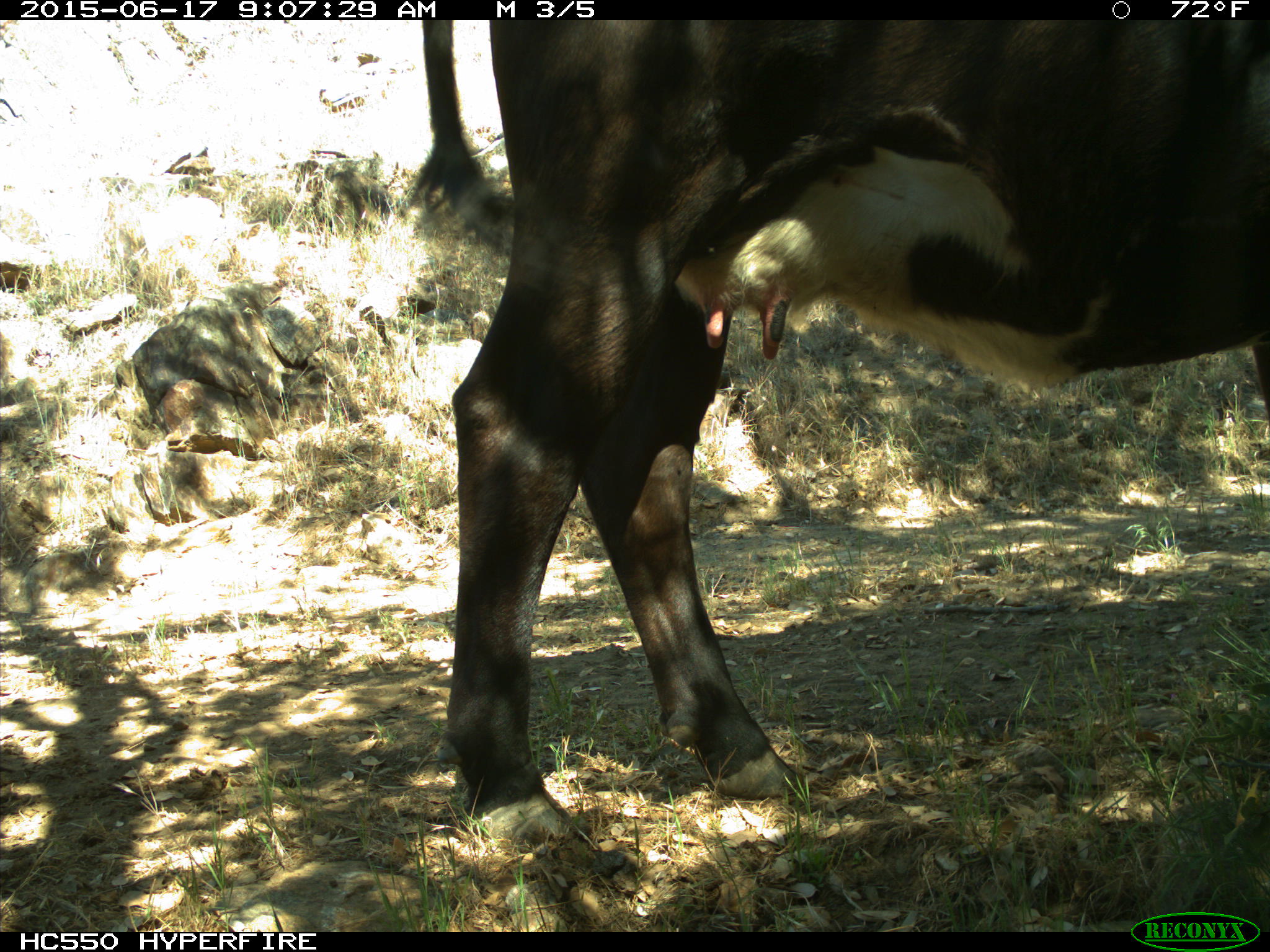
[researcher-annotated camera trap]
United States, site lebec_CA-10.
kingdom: Animalia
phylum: Chordata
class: Mammalia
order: Artiodactyla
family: Bovidae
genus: Bos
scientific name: Bos taurus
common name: domestic cow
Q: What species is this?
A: Bos taurus (domestic cow).